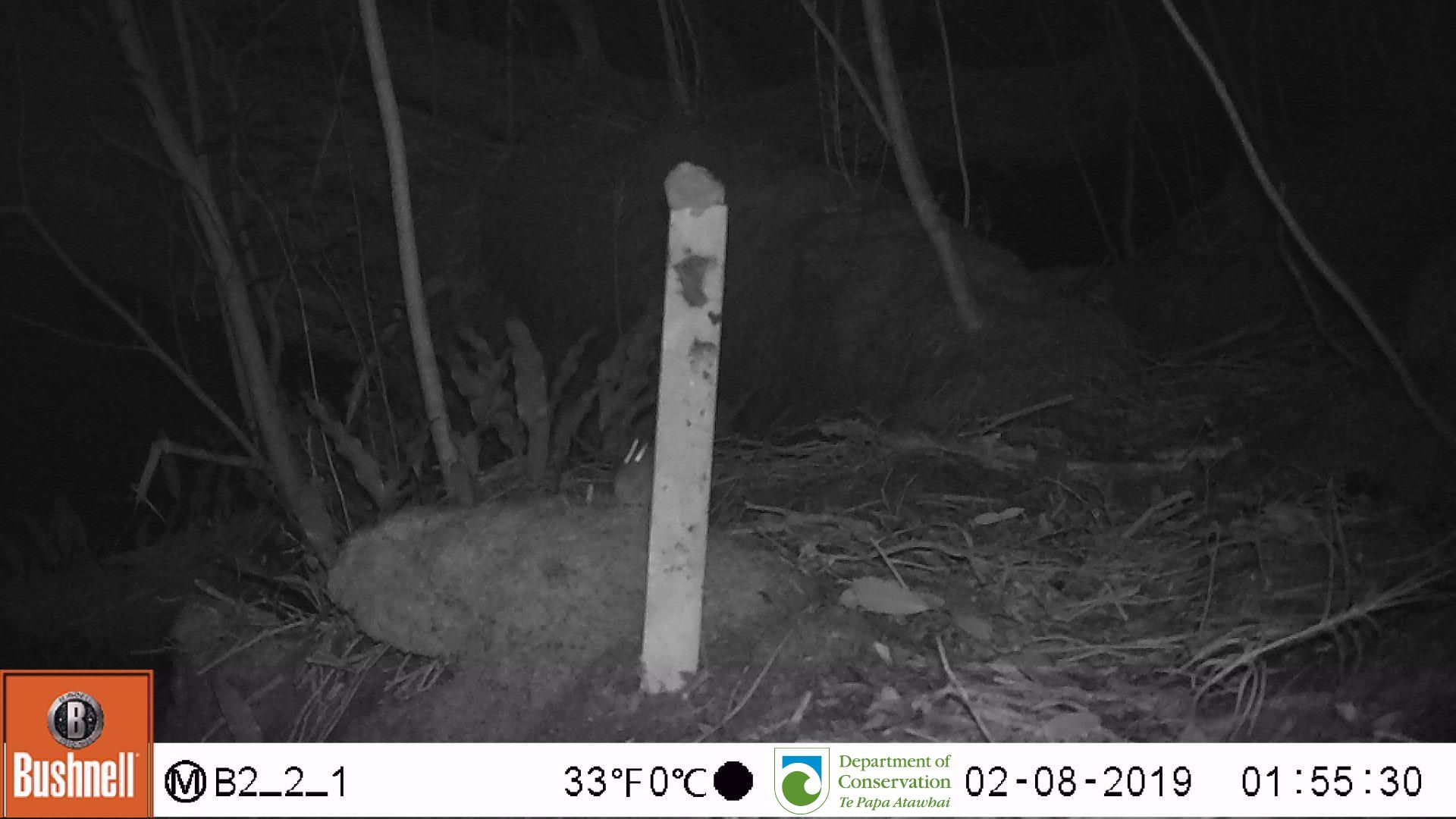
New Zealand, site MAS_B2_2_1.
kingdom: Animalia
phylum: Chordata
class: Mammalia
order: Rodentia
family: Muridae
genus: Mus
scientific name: Mus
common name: mouse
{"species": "mouse (Mus)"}